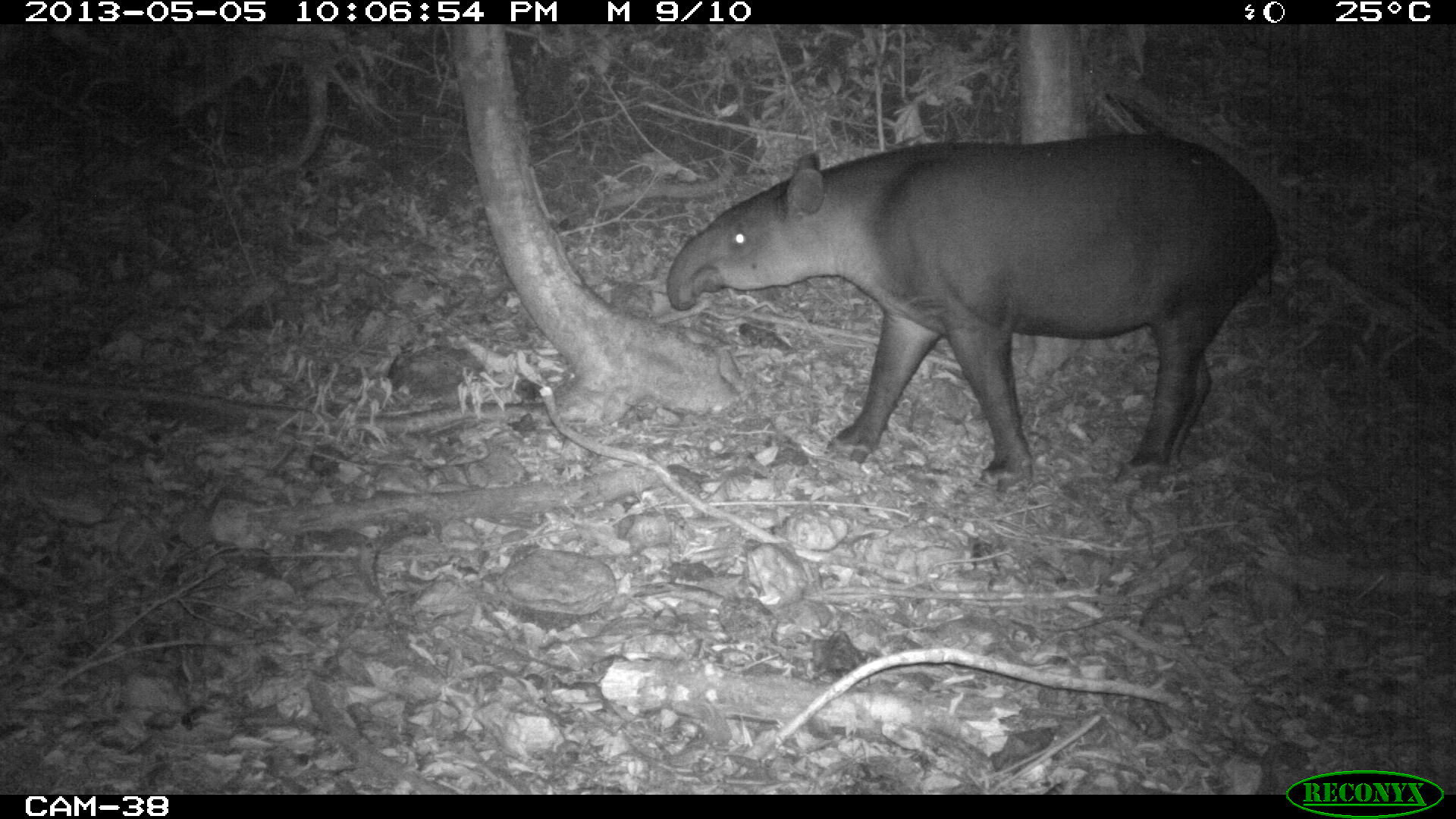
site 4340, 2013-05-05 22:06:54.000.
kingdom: Animalia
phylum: Chordata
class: Mammalia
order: Perissodactyla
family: Tapiridae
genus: Tapirus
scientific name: Tapirus bairdii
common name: baird's tapir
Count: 1.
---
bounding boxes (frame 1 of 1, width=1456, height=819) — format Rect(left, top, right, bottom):
tapirus bairdii: Rect(664, 129, 1284, 490)